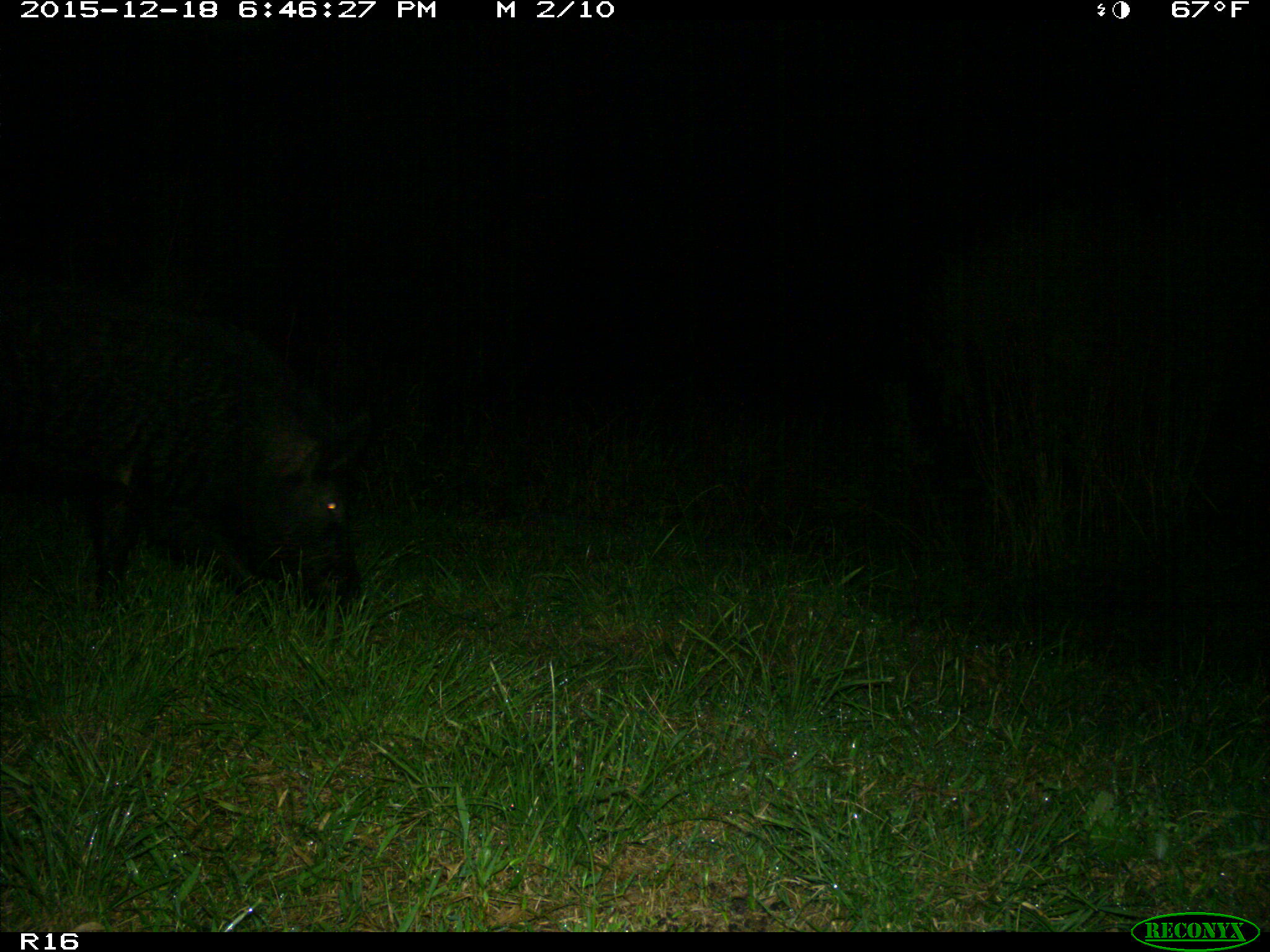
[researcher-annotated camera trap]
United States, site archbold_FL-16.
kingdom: Animalia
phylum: Chordata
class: Mammalia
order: Artiodactyla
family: Suidae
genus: Sus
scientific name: Sus scrofa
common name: wild boar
Sus scrofa (wild boar).